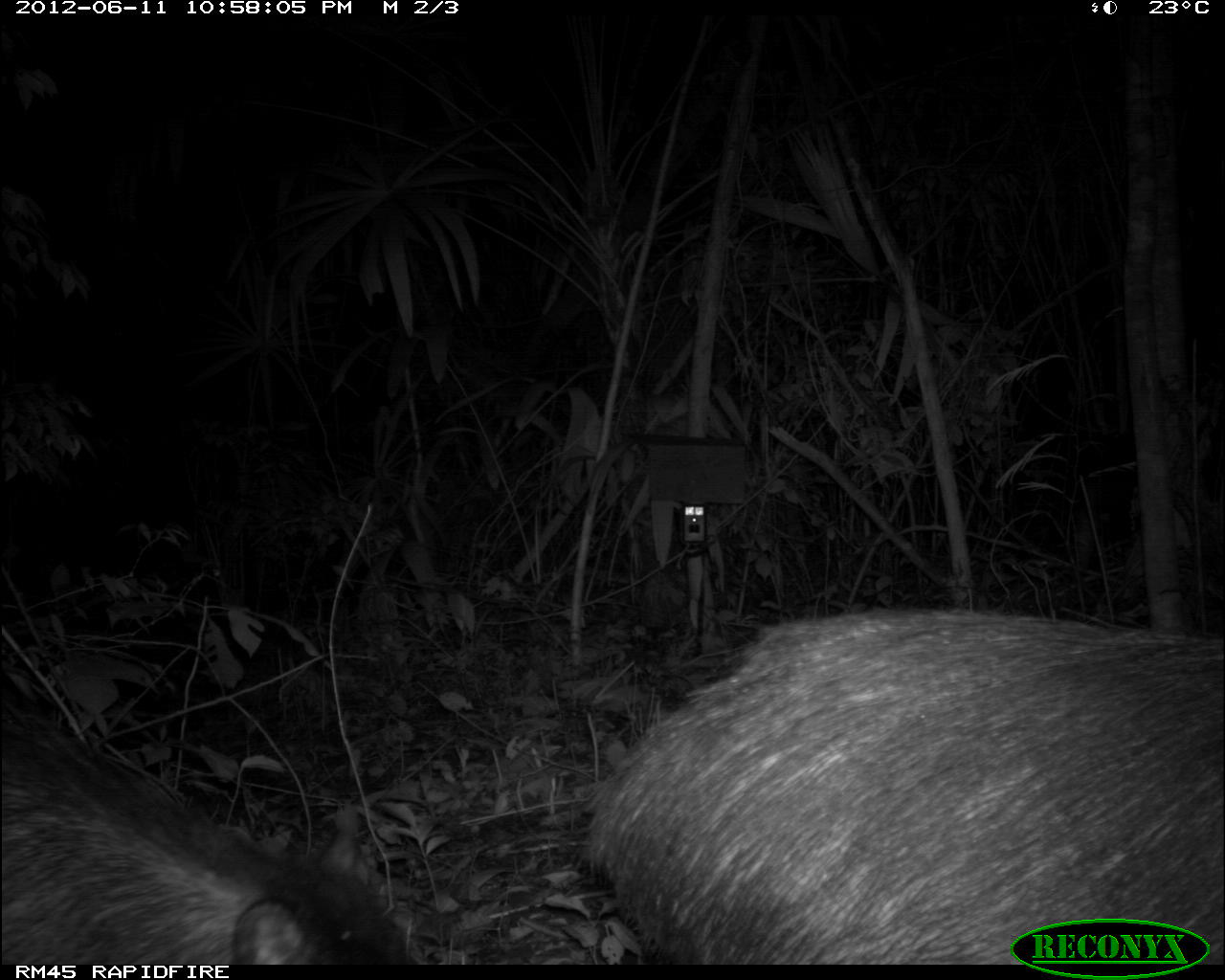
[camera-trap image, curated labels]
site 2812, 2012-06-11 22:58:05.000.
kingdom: Animalia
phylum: Chordata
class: Mammalia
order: Artiodactyla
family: Tayassuidae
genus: Tayassu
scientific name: Tayassu pecari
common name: white-lipped peccary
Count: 18.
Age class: adult.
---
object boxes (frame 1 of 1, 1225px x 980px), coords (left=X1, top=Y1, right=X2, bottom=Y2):
tayassu pecari: (left=570, top=604, right=1222, bottom=964); (left=0, top=694, right=421, bottom=965)